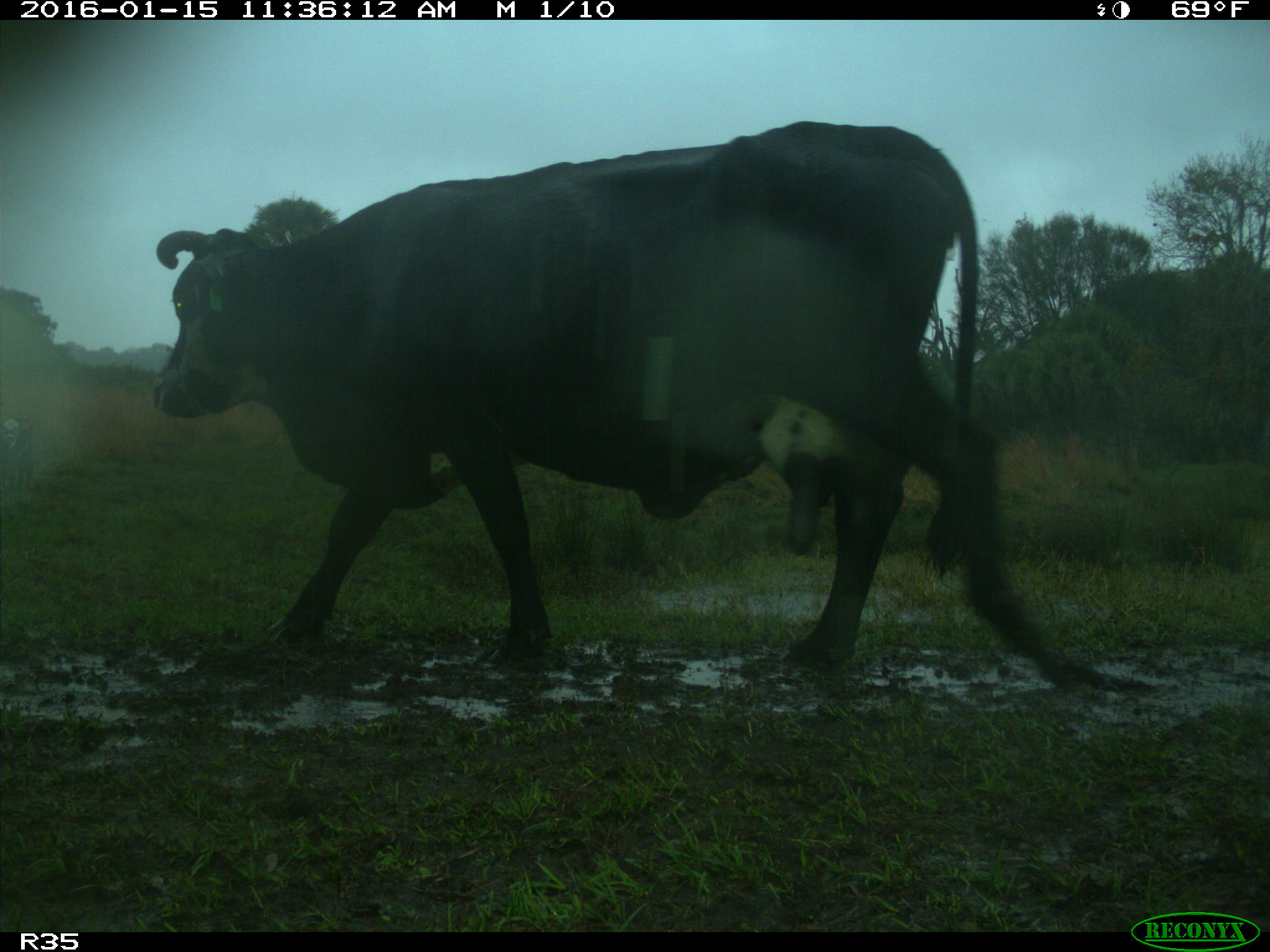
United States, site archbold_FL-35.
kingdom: Animalia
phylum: Chordata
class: Mammalia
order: Artiodactyla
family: Bovidae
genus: Bos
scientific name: Bos taurus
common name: domestic cow